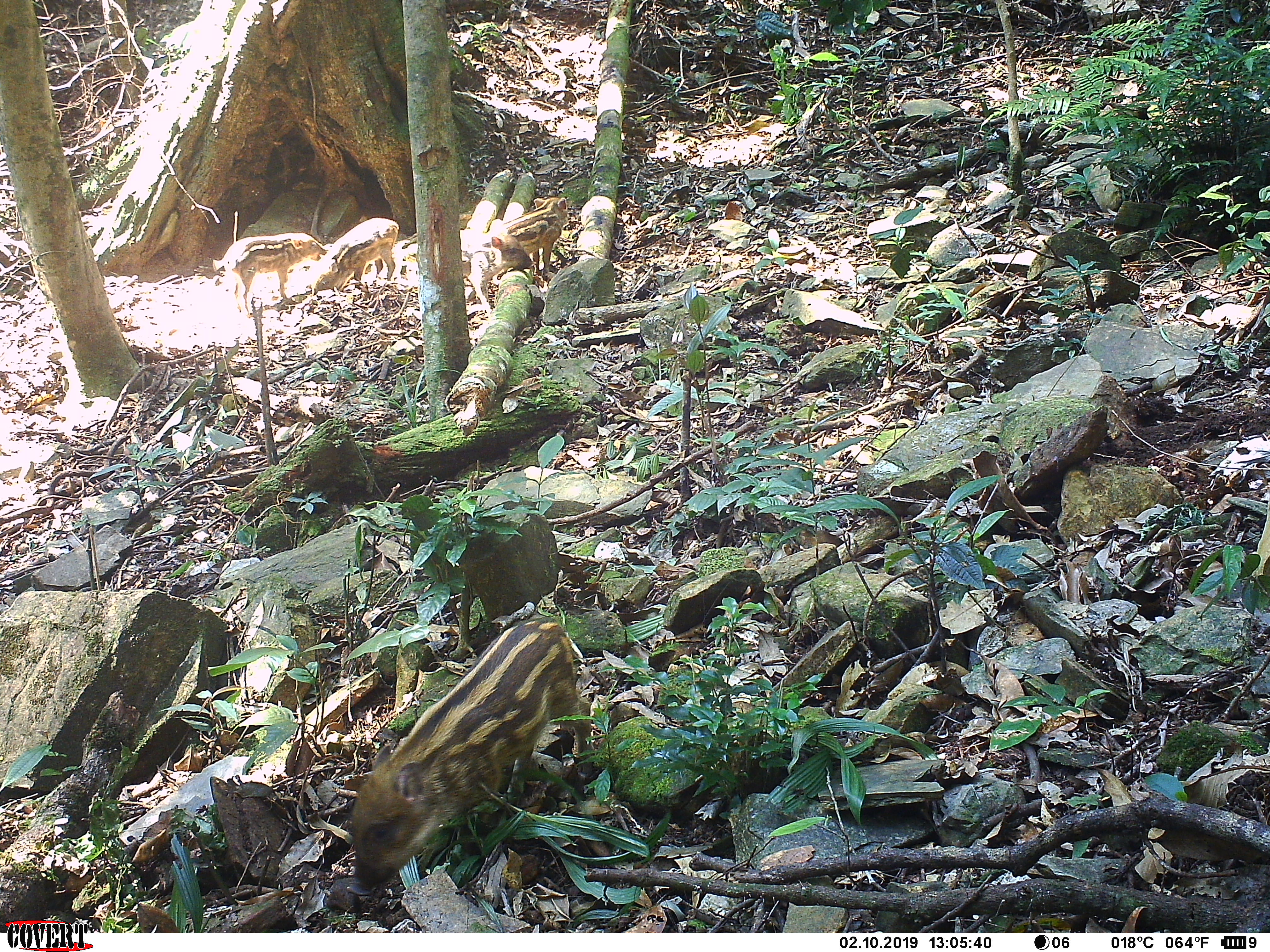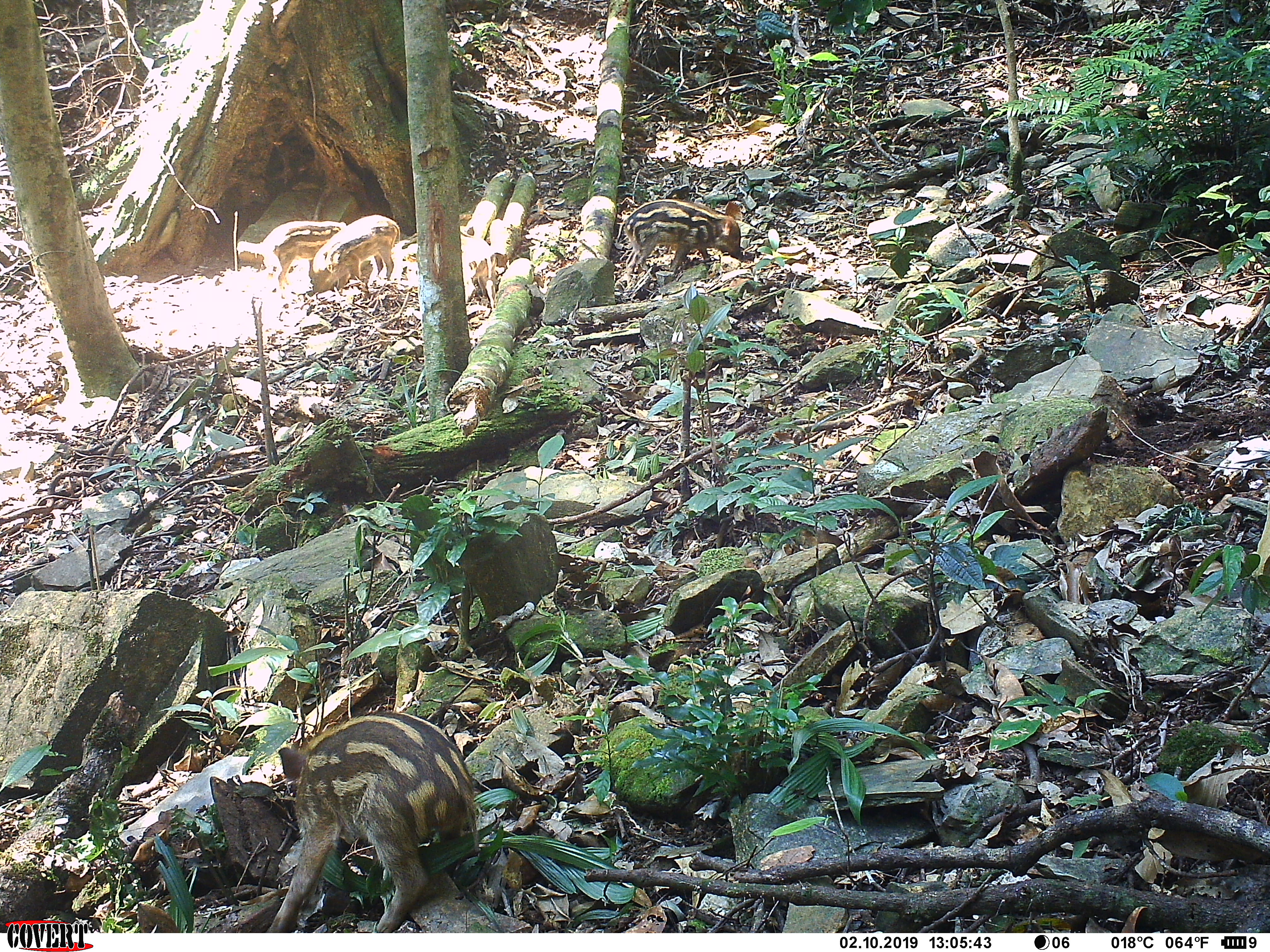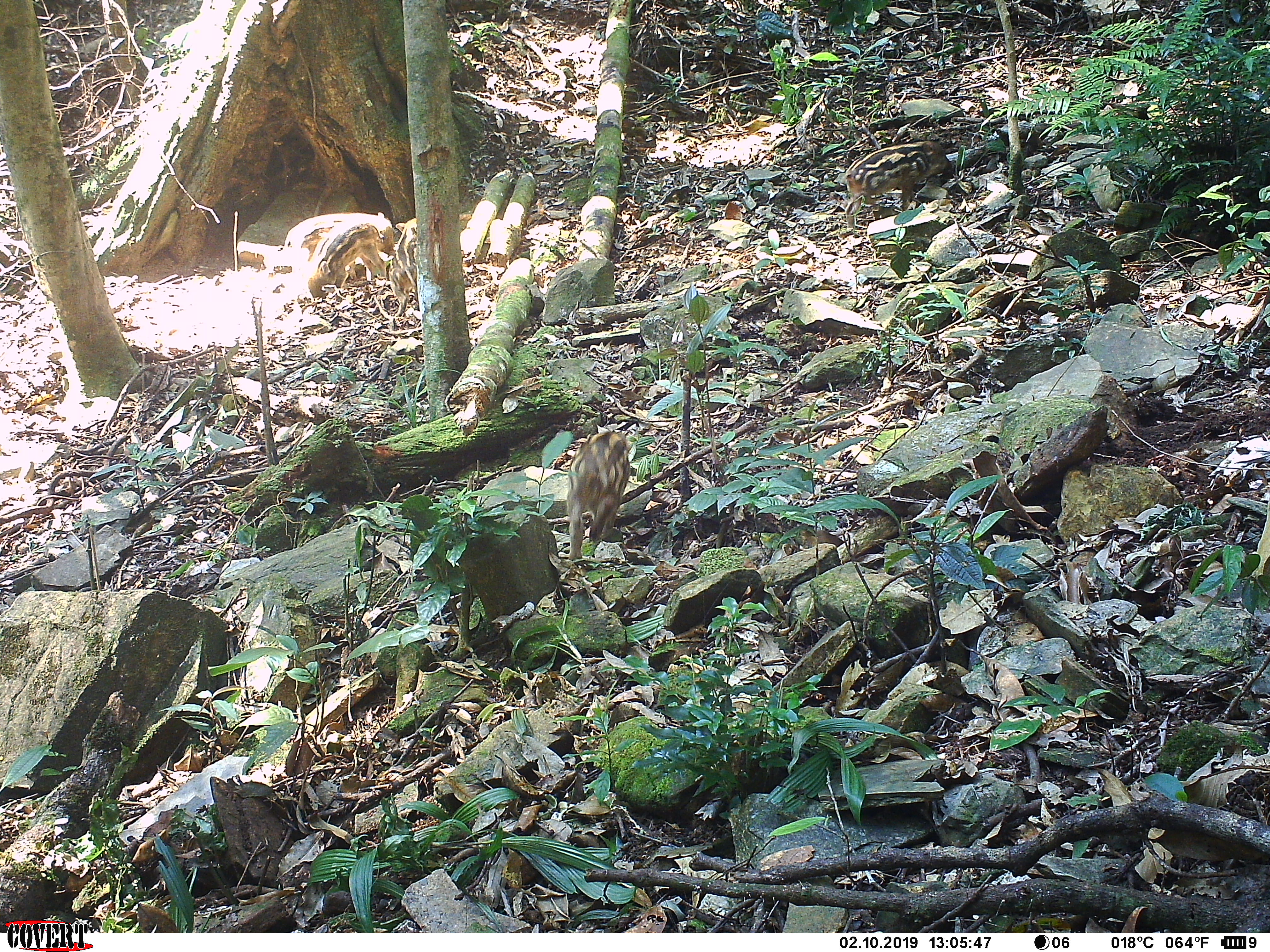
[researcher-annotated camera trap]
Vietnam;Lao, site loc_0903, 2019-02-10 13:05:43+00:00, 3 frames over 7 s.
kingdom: Animalia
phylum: Chordata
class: Mammalia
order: Artiodactyla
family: Suidae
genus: Sus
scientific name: Sus scrofa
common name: eurasian wild pig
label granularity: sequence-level